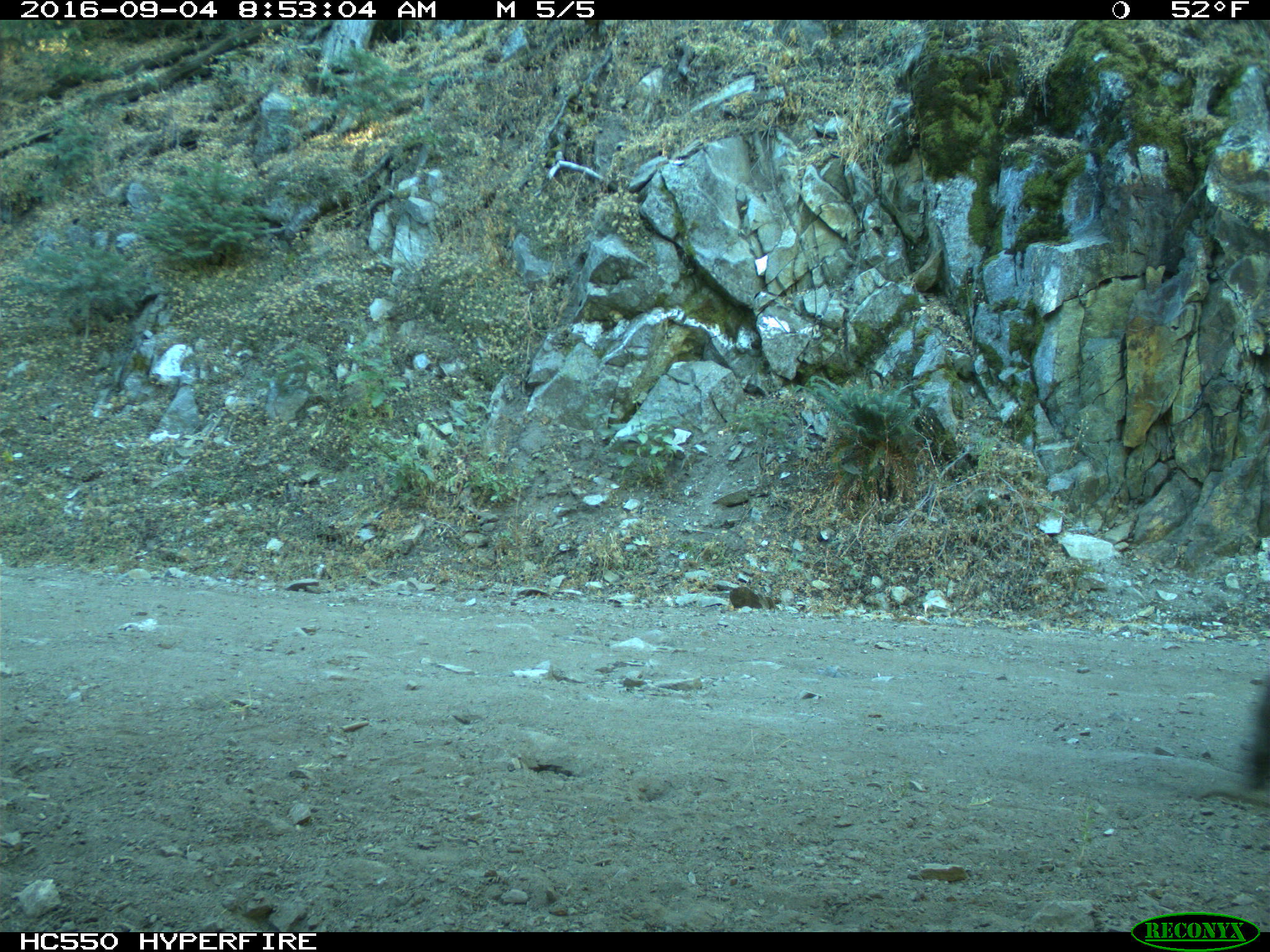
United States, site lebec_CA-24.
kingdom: Animalia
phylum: Chordata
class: Mammalia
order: Carnivora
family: Ursidae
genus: Ursus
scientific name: Ursus americanus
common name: american black bear